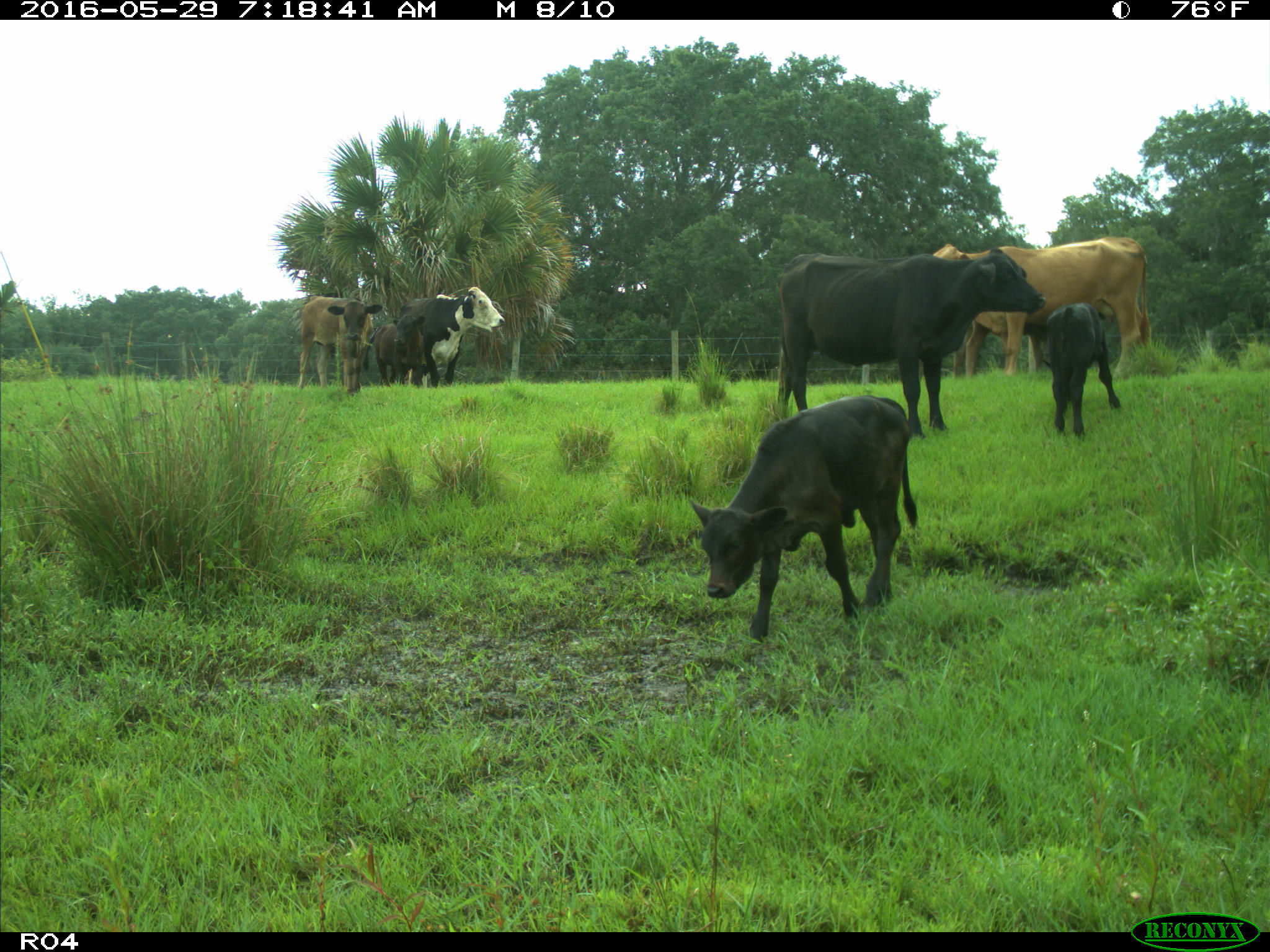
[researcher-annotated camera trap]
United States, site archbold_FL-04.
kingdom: Animalia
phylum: Chordata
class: Mammalia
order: Artiodactyla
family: Bovidae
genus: Bos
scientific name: Bos taurus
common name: domestic cow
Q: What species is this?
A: Bos taurus (domestic cow).